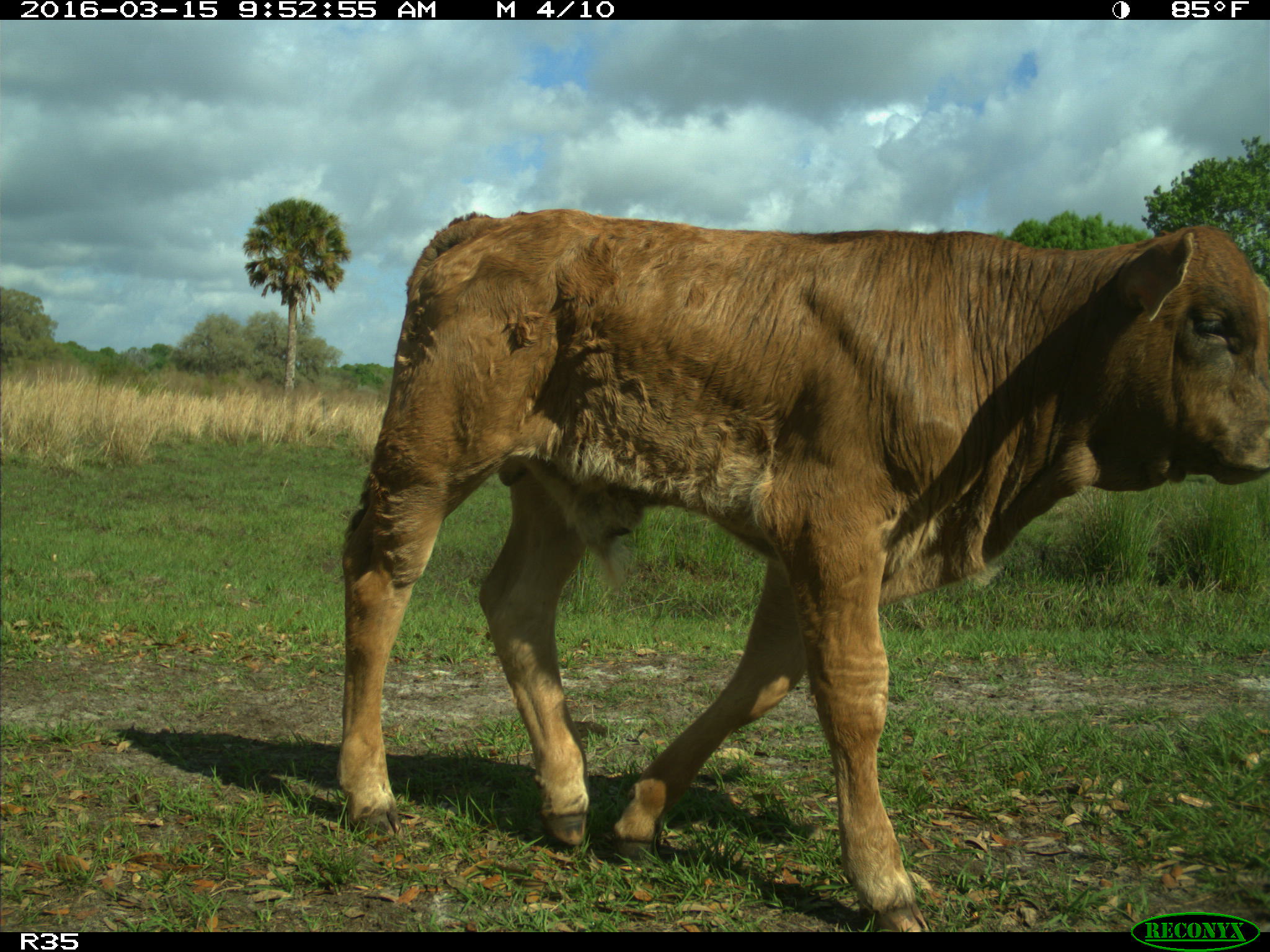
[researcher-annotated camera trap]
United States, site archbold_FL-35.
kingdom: Animalia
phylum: Chordata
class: Mammalia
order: Artiodactyla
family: Bovidae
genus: Bos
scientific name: Bos taurus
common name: domestic cow